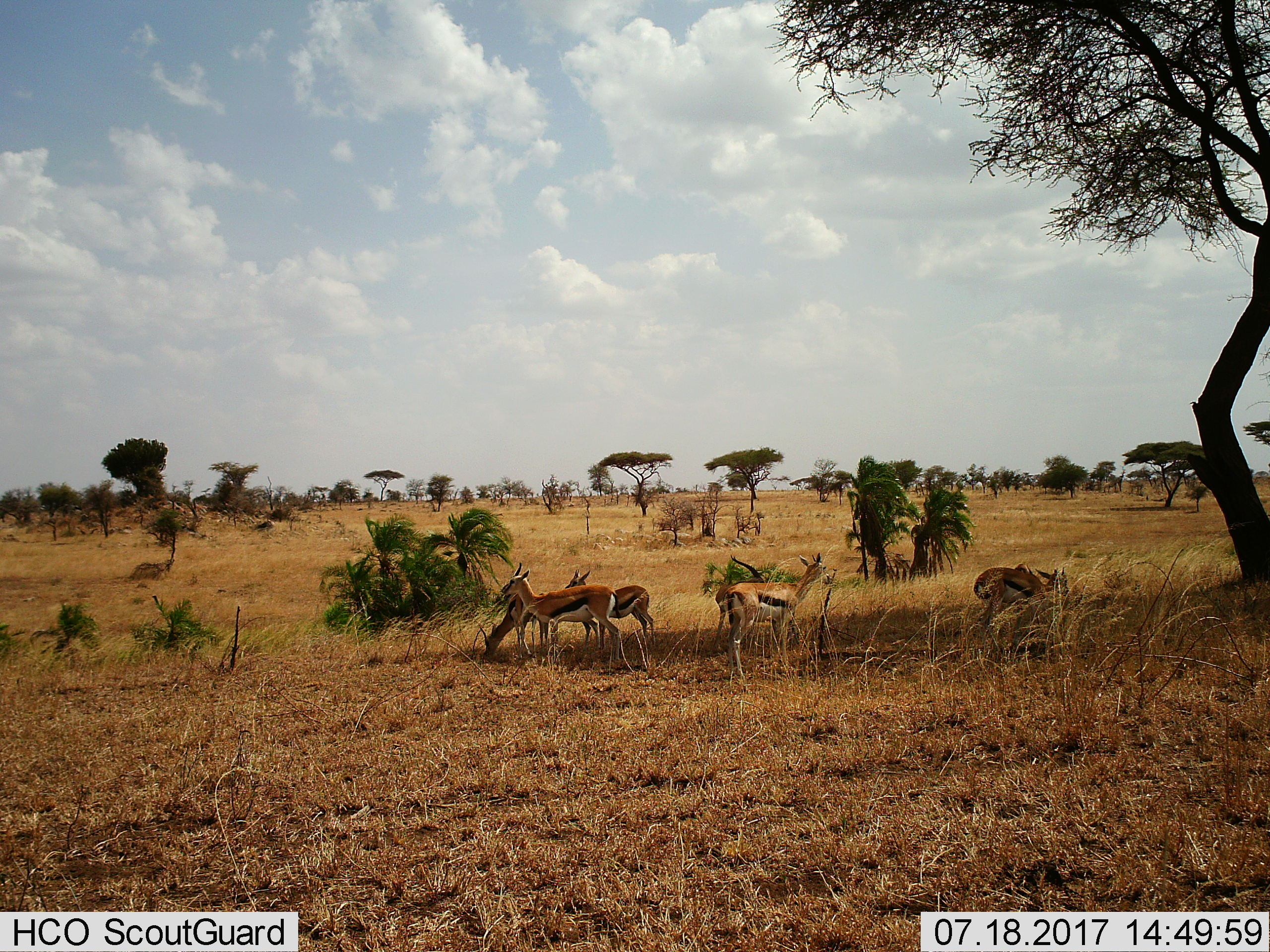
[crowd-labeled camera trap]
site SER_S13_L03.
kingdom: Animalia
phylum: Chordata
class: Mammalia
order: Artiodactyla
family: Bovidae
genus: Eudorcas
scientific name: Eudorcas thomsonii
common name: thomson's gazelle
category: gazellethomsons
Gazellethomsons (thomson's gazelle) (Eudorcas thomsonii), count 5. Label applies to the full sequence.